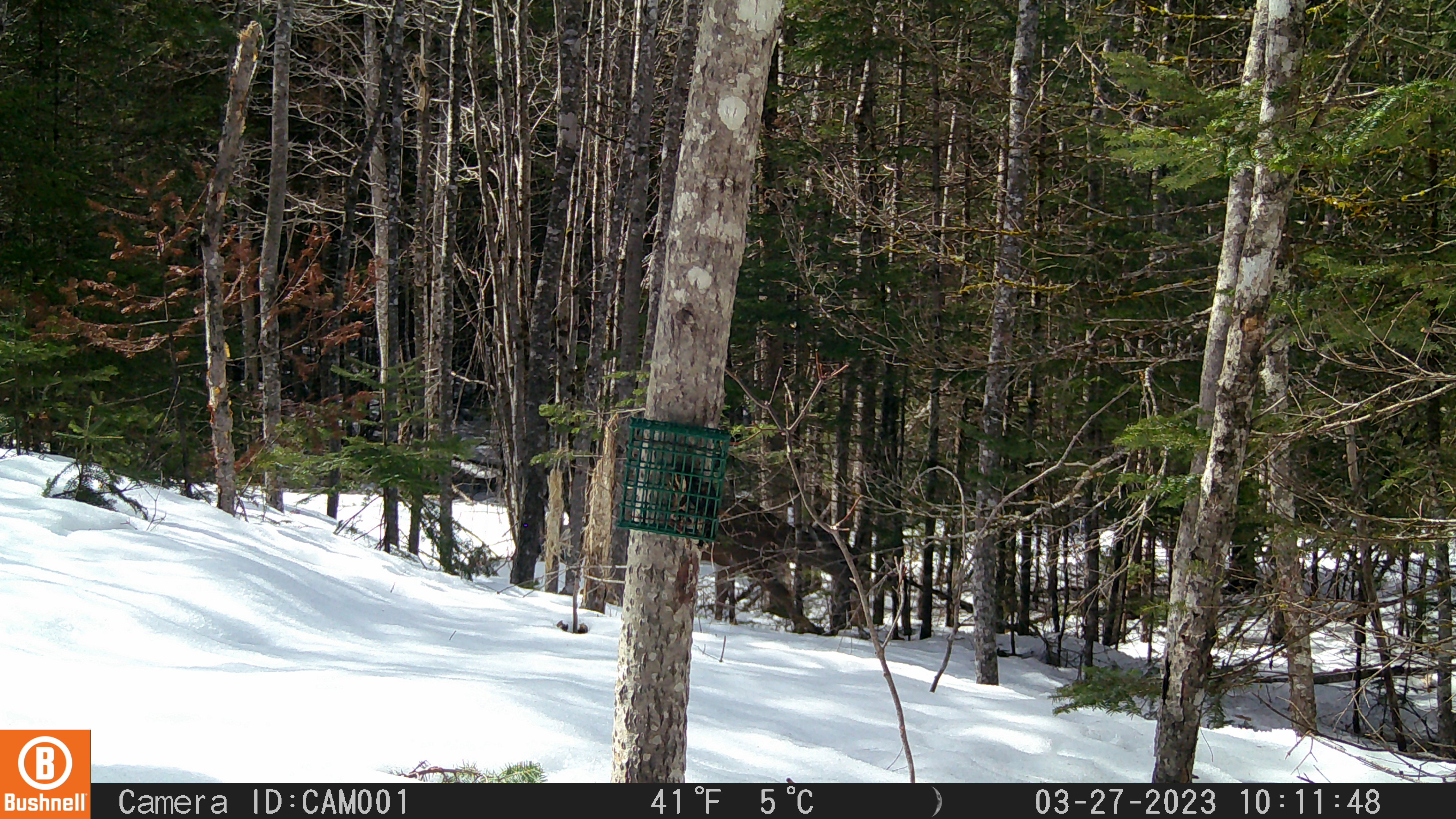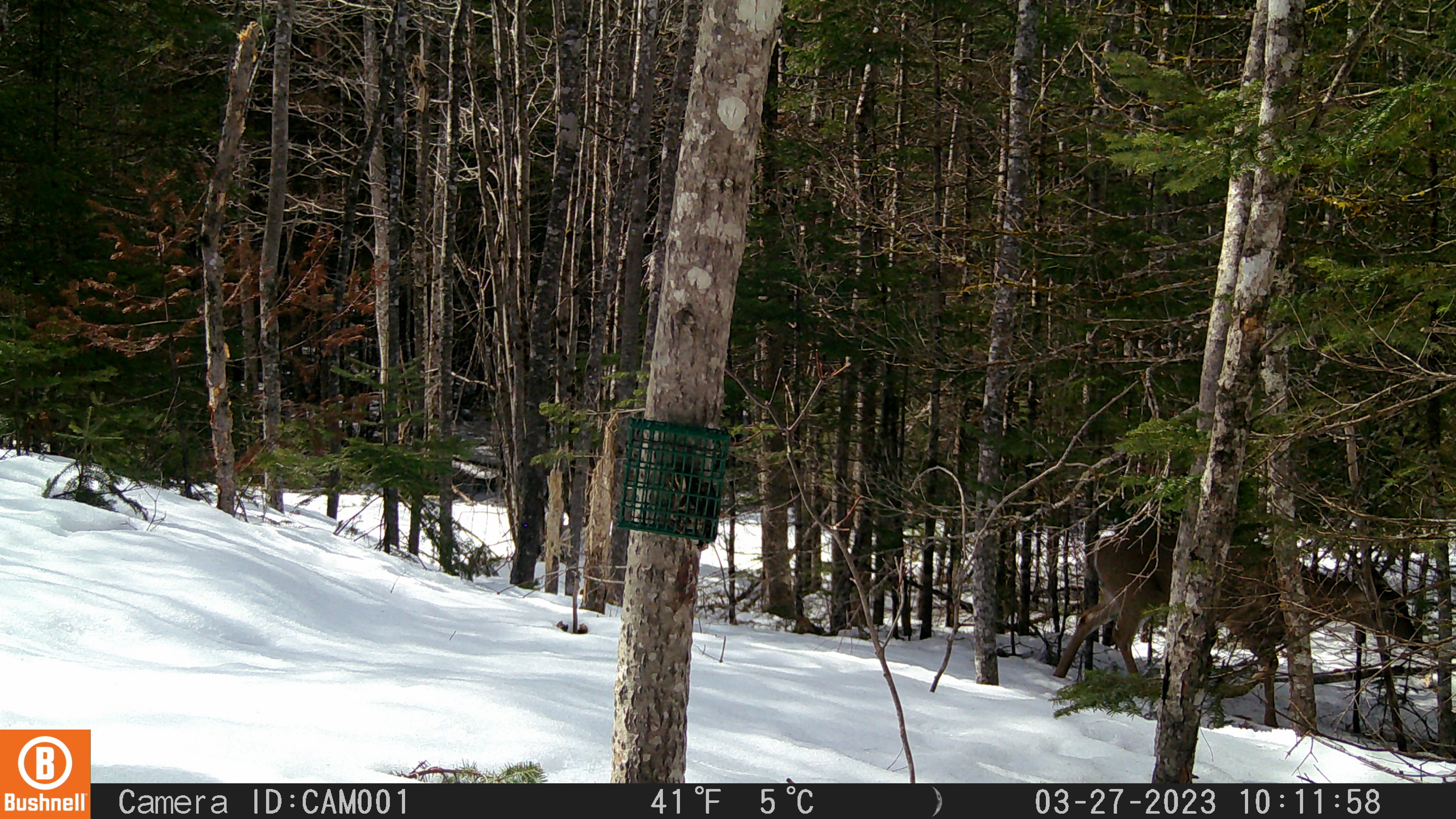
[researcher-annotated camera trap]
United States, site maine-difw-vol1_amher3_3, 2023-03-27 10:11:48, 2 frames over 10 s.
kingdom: Animalia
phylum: Chordata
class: Mammalia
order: Artiodactyla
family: Cervidae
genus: Odocoileus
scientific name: Odocoileus virginianus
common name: white-tailed deer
White-tailed deer (Odocoileus virginianus).